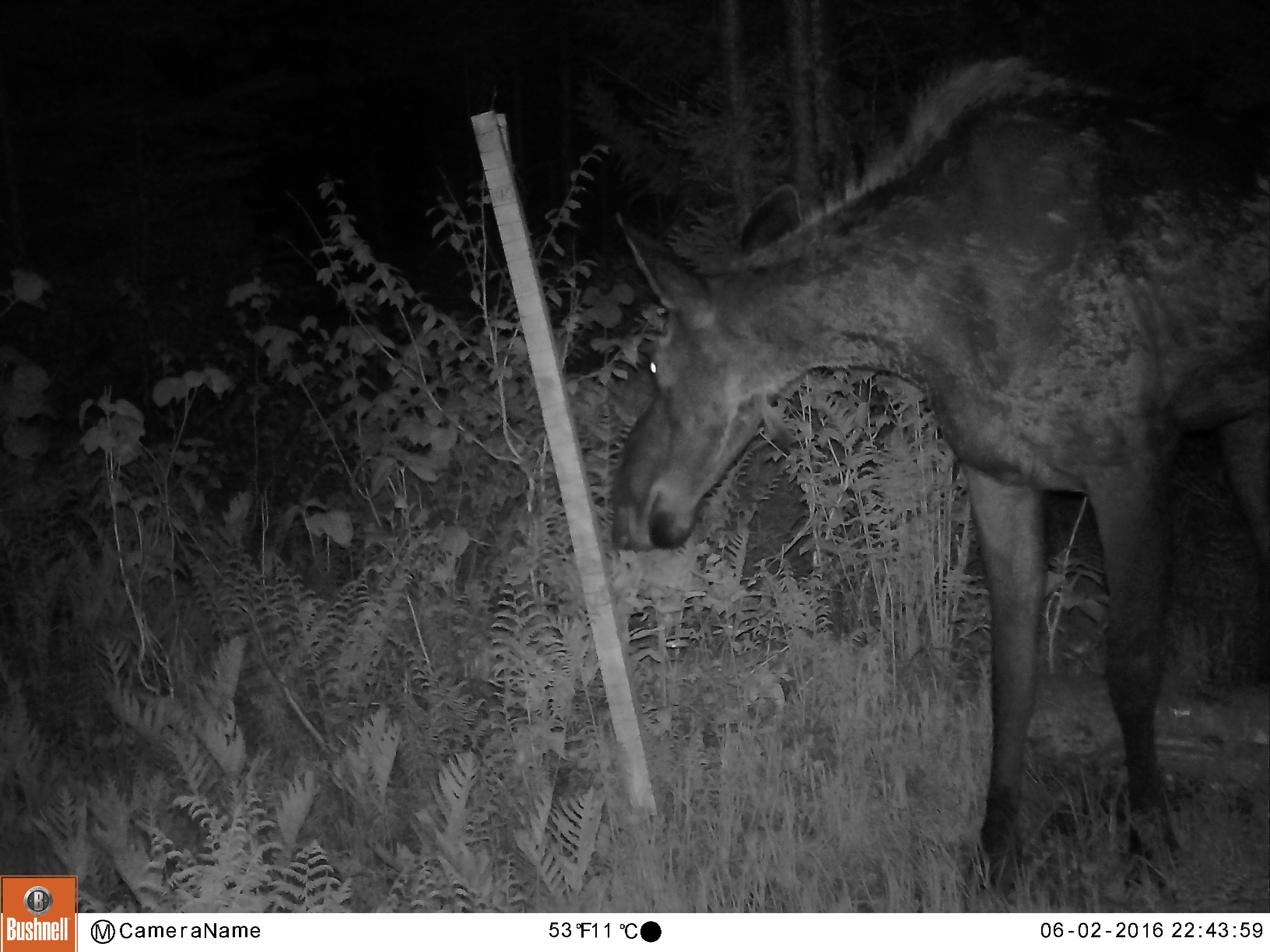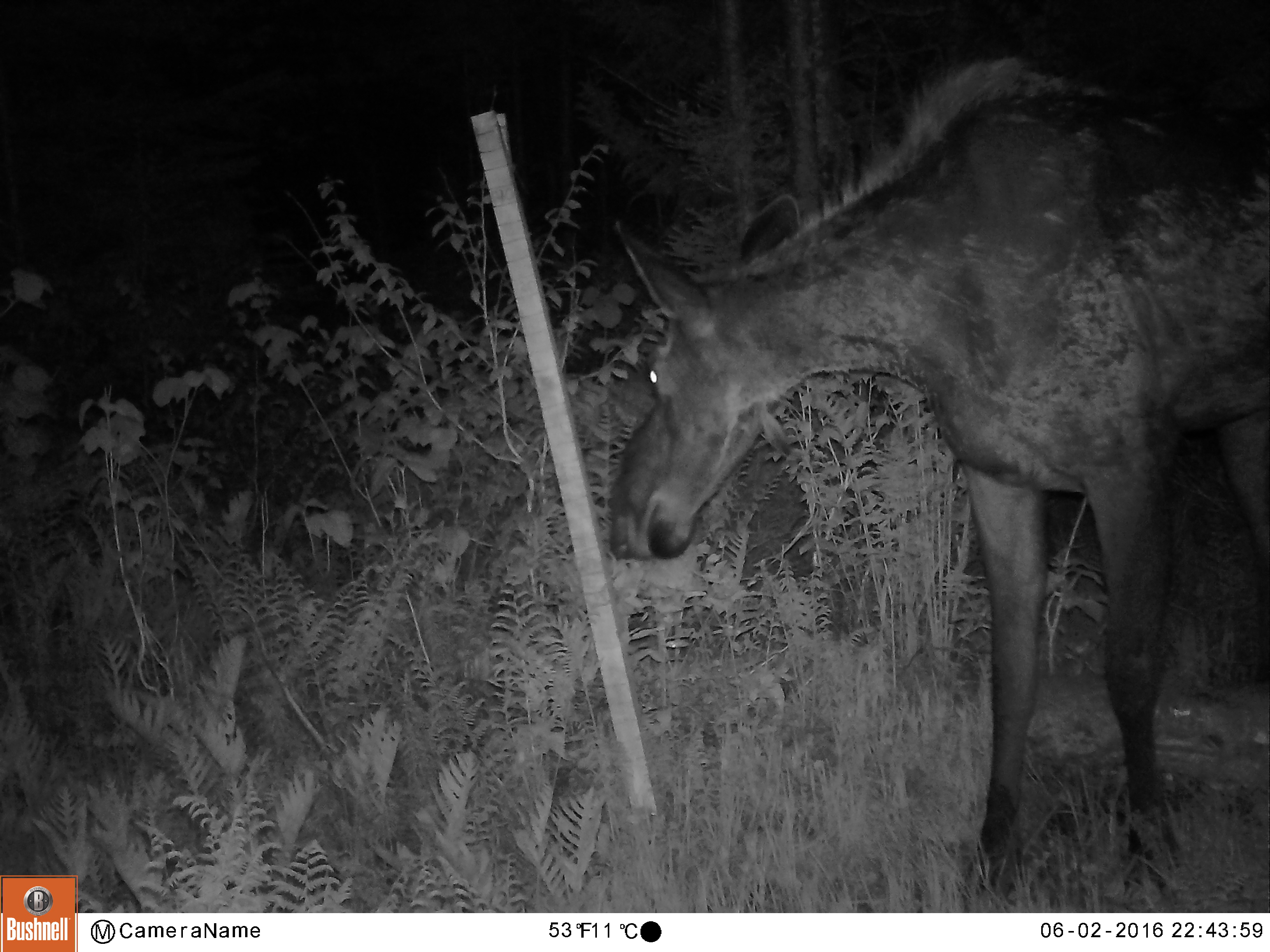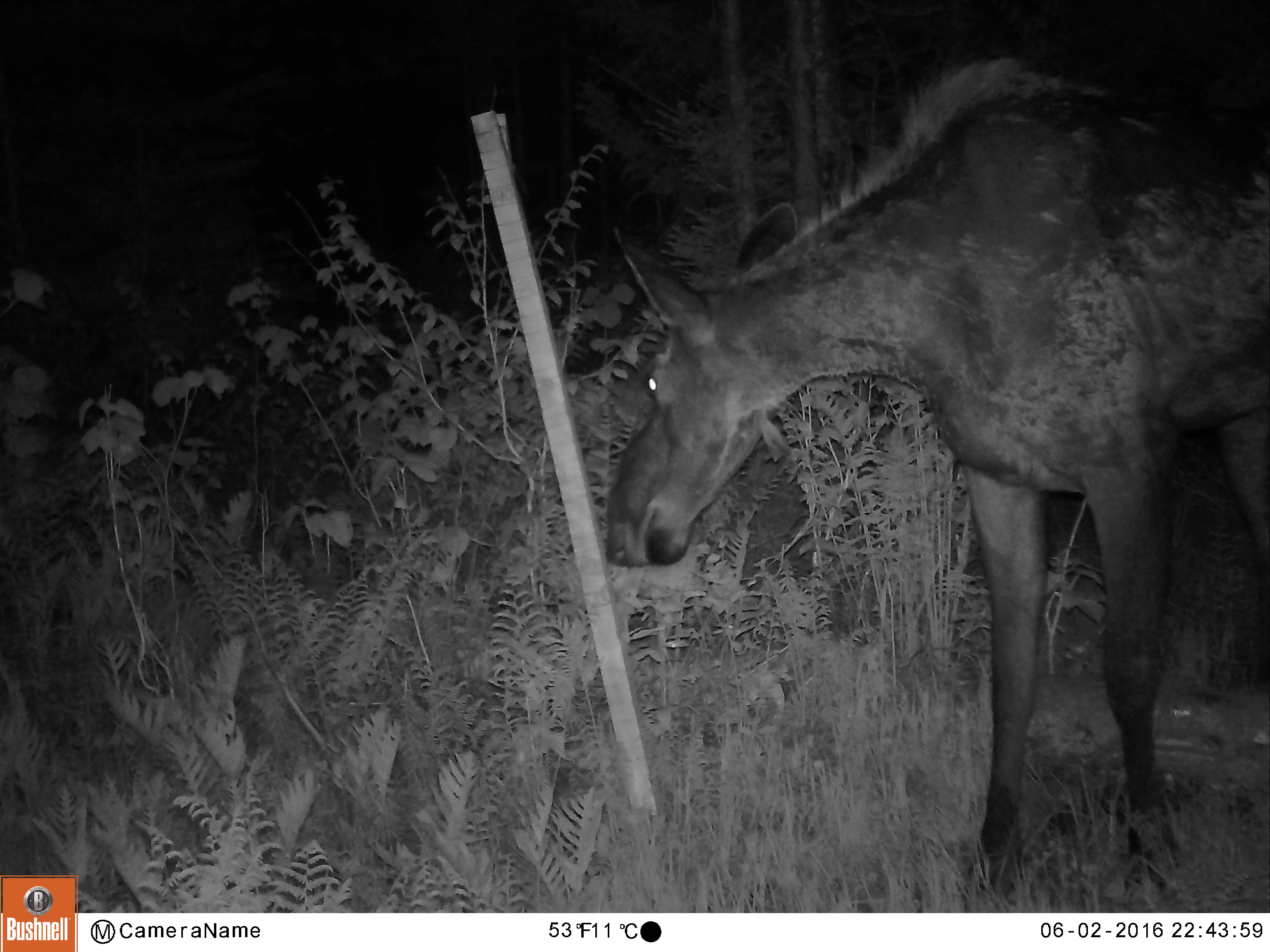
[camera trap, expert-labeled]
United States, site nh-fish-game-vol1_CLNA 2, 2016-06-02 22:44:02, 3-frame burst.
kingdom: Animalia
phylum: Chordata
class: Mammalia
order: Artiodactyla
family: Cervidae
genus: Alces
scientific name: Alces alces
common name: moose